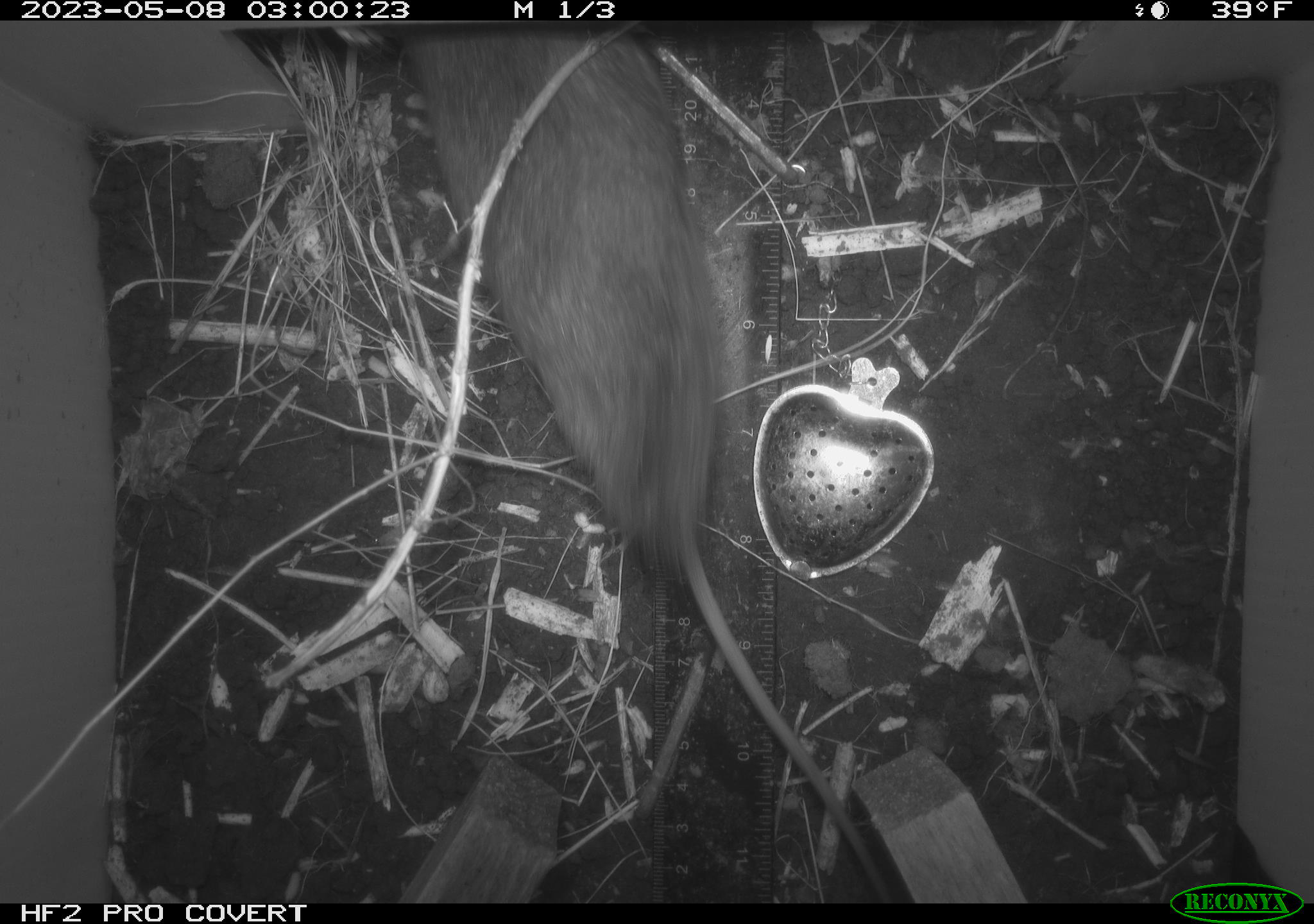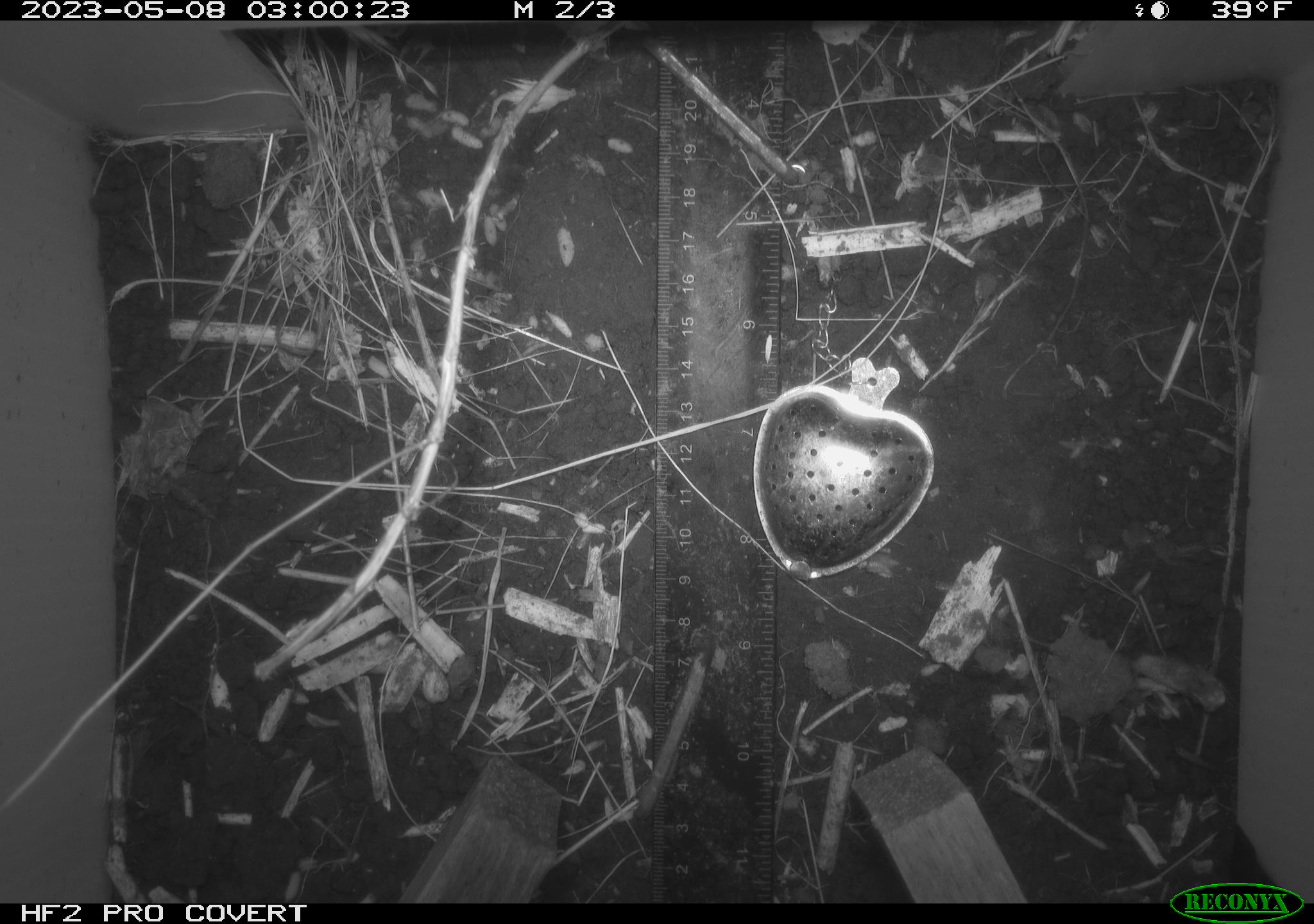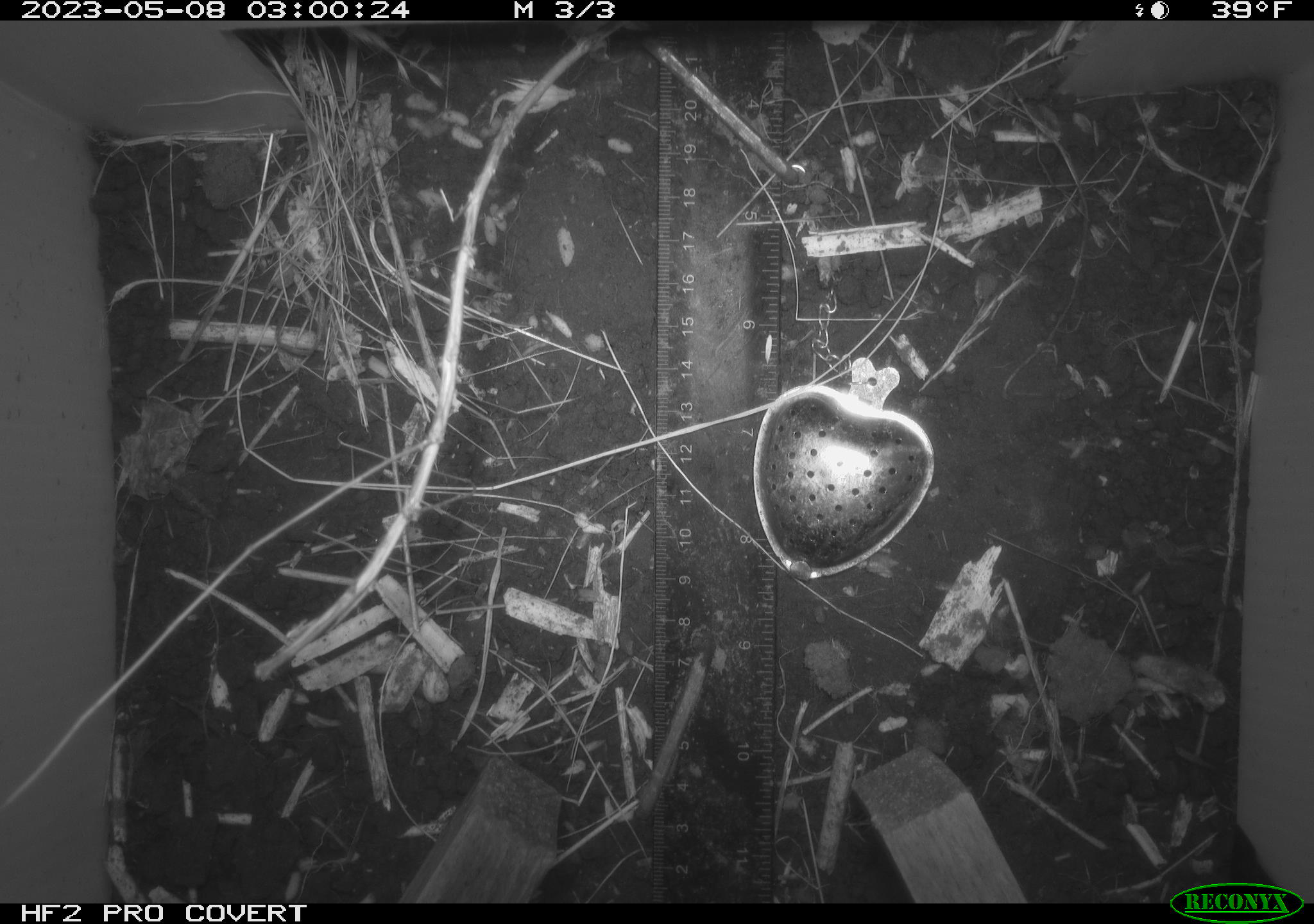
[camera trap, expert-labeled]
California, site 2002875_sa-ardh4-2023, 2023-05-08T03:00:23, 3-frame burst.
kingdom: Animalia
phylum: Chordata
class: Mammalia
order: Rodentia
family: Cricetidae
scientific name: Arvicolinae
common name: voles, lemmings, and muskrats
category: arvicolinae subfamily